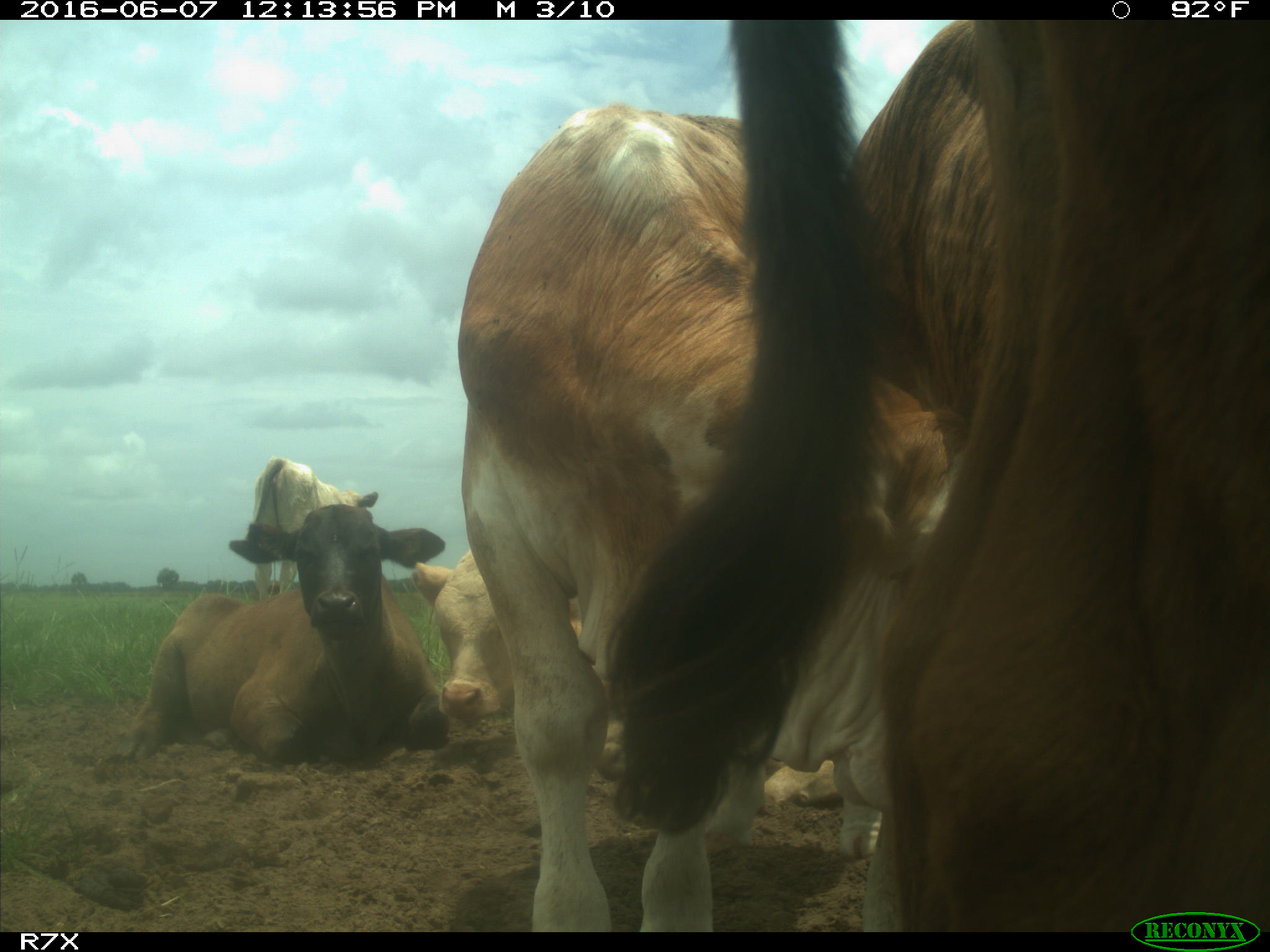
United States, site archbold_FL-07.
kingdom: Animalia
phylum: Chordata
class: Mammalia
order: Artiodactyla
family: Bovidae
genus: Bos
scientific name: Bos taurus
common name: domestic cow